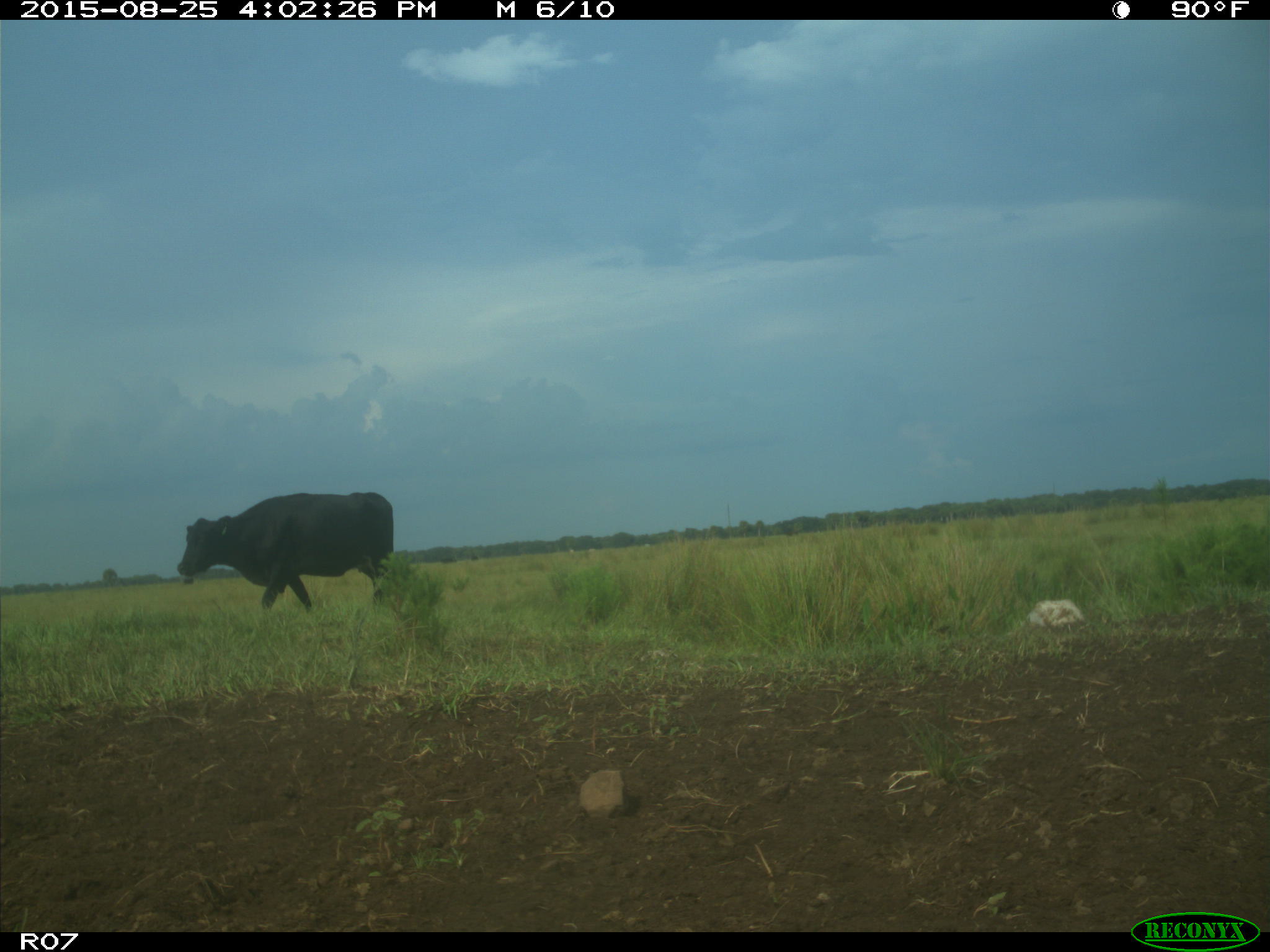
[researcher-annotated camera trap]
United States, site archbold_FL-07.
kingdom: Animalia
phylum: Chordata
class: Mammalia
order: Artiodactyla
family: Bovidae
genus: Bos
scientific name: Bos taurus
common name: domestic cow